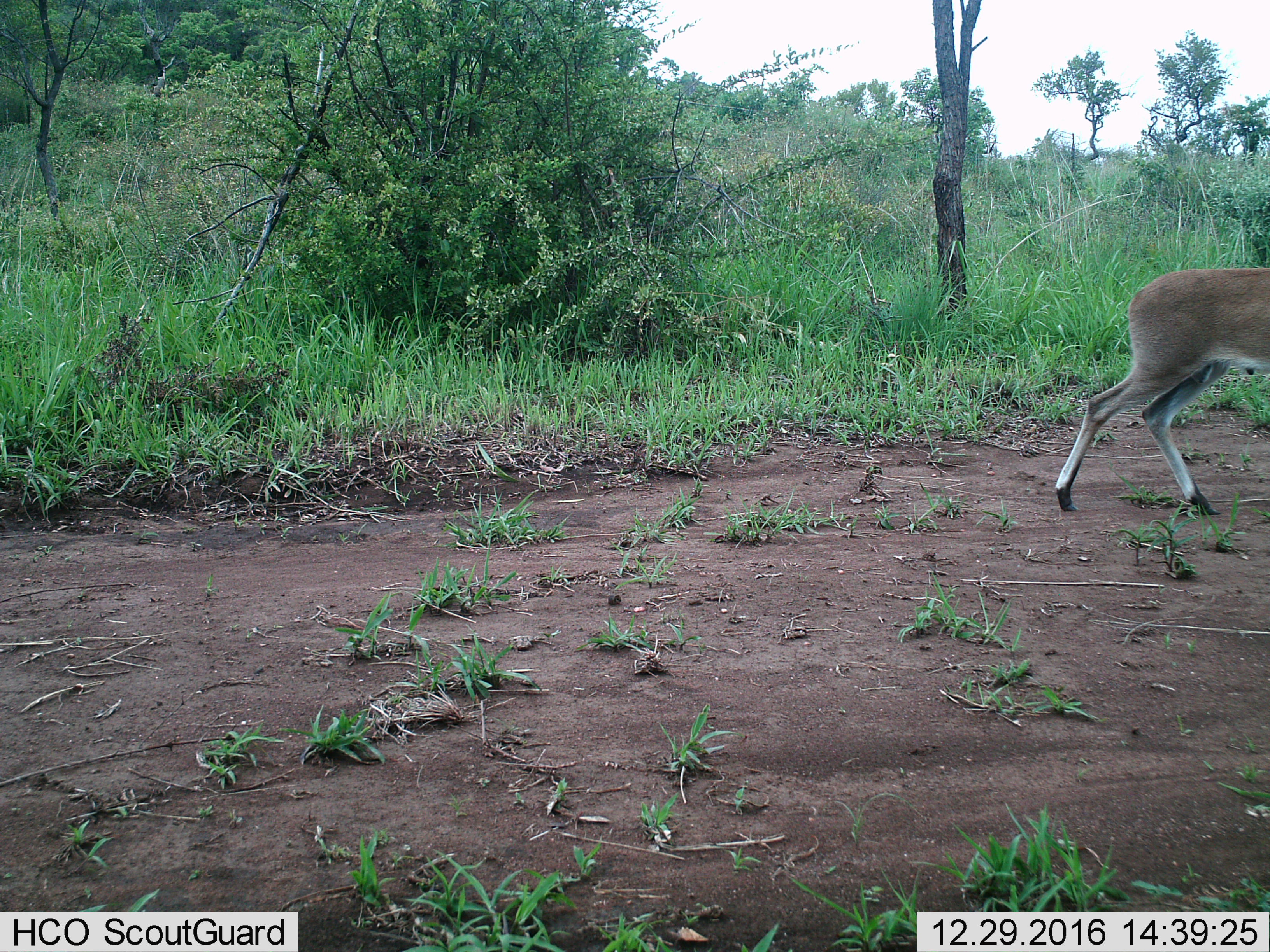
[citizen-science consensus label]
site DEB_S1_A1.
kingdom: Animalia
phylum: Chordata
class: Mammalia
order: Artiodactyla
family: Bovidae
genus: Sylvicapra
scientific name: Sylvicapra grimmia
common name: common duiker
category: duikercommongrey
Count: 1.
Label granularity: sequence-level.